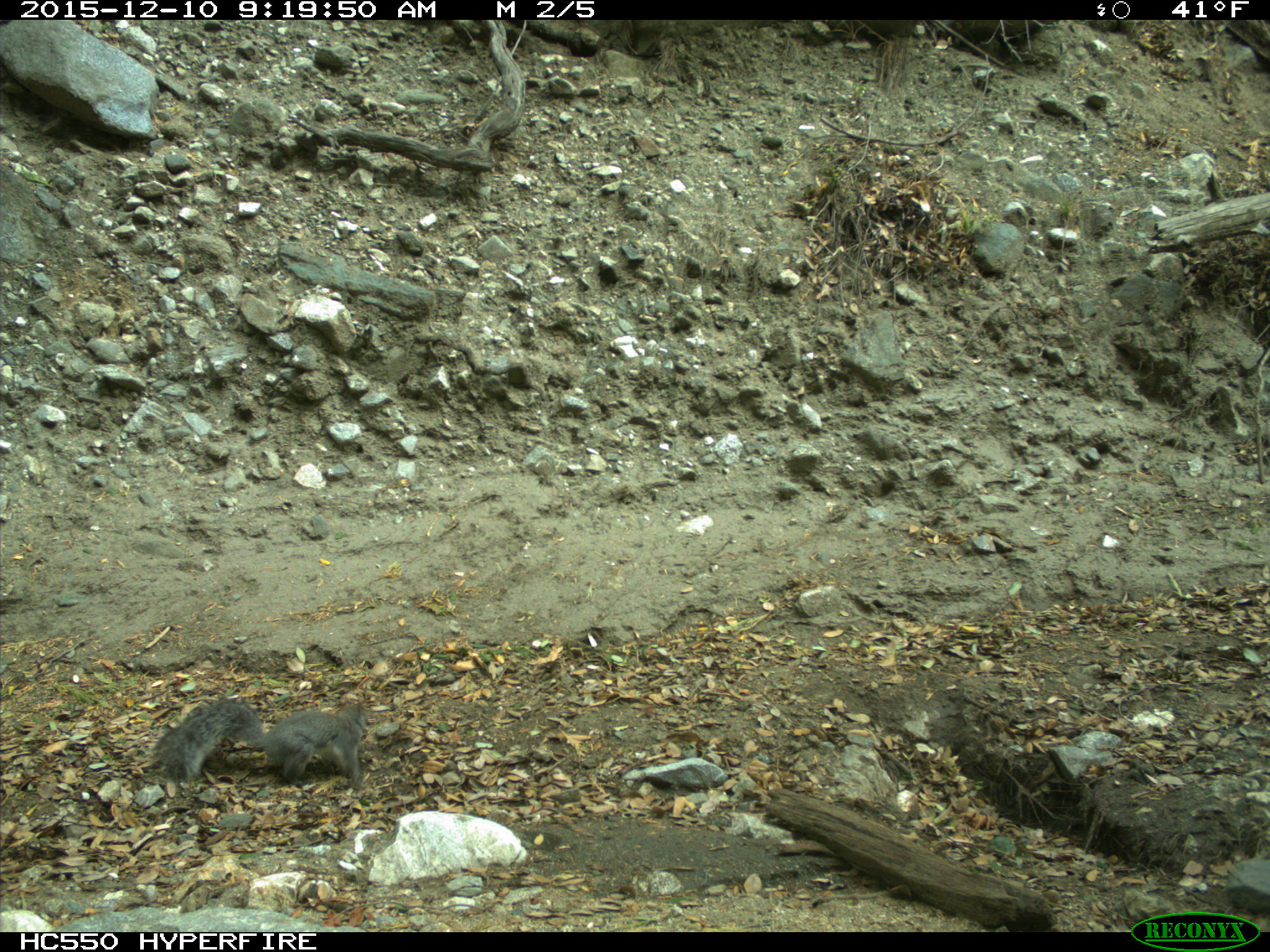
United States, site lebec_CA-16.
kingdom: Animalia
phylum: Chordata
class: Mammalia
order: Rodentia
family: Sciuridae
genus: Sciurus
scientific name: Sciurus carolinensis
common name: eastern gray squirrel